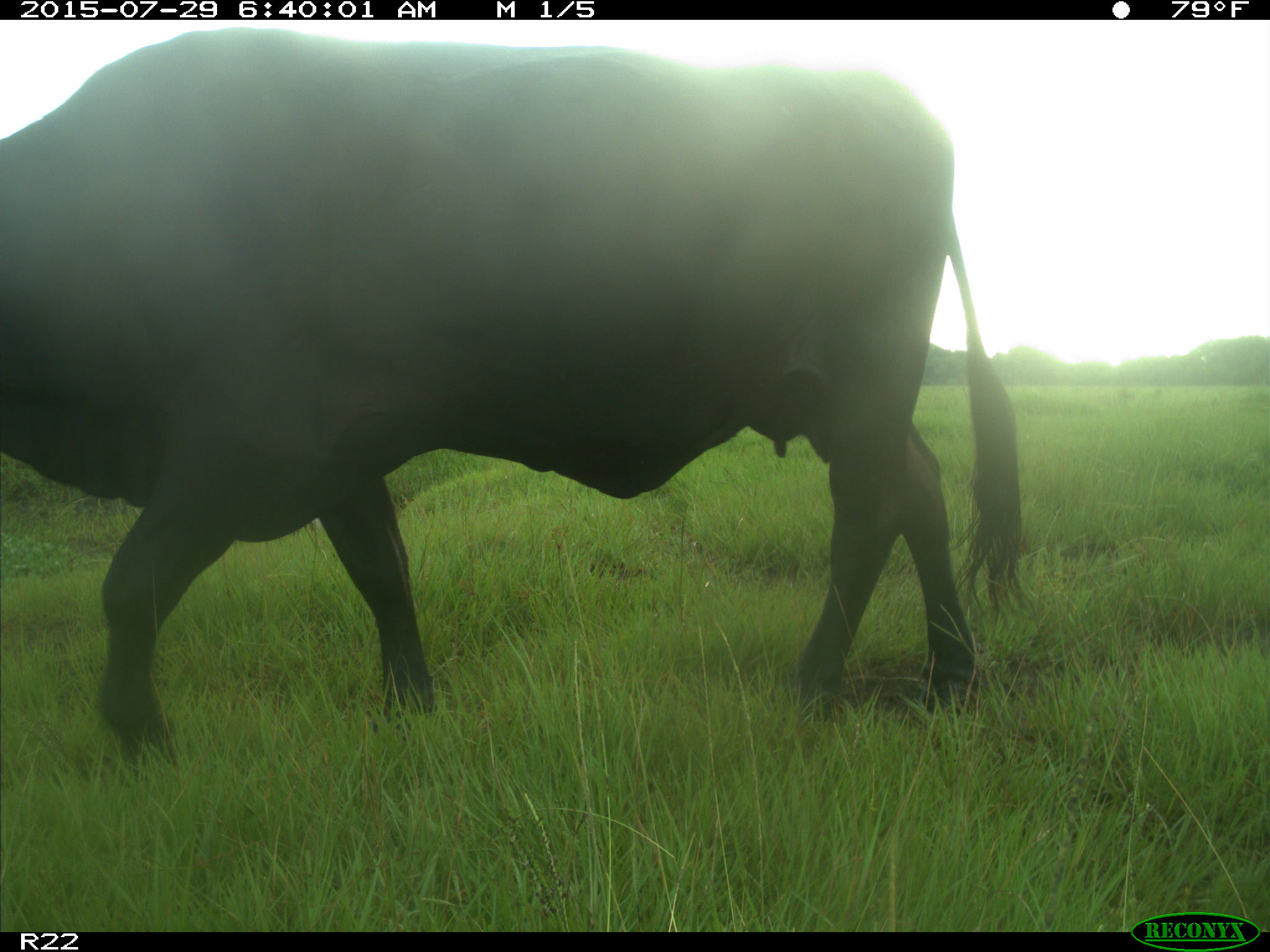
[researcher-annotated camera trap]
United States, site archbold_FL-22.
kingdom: Animalia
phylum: Chordata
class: Mammalia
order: Artiodactyla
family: Bovidae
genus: Bos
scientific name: Bos taurus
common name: domestic cow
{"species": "Bos taurus (domestic cow)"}